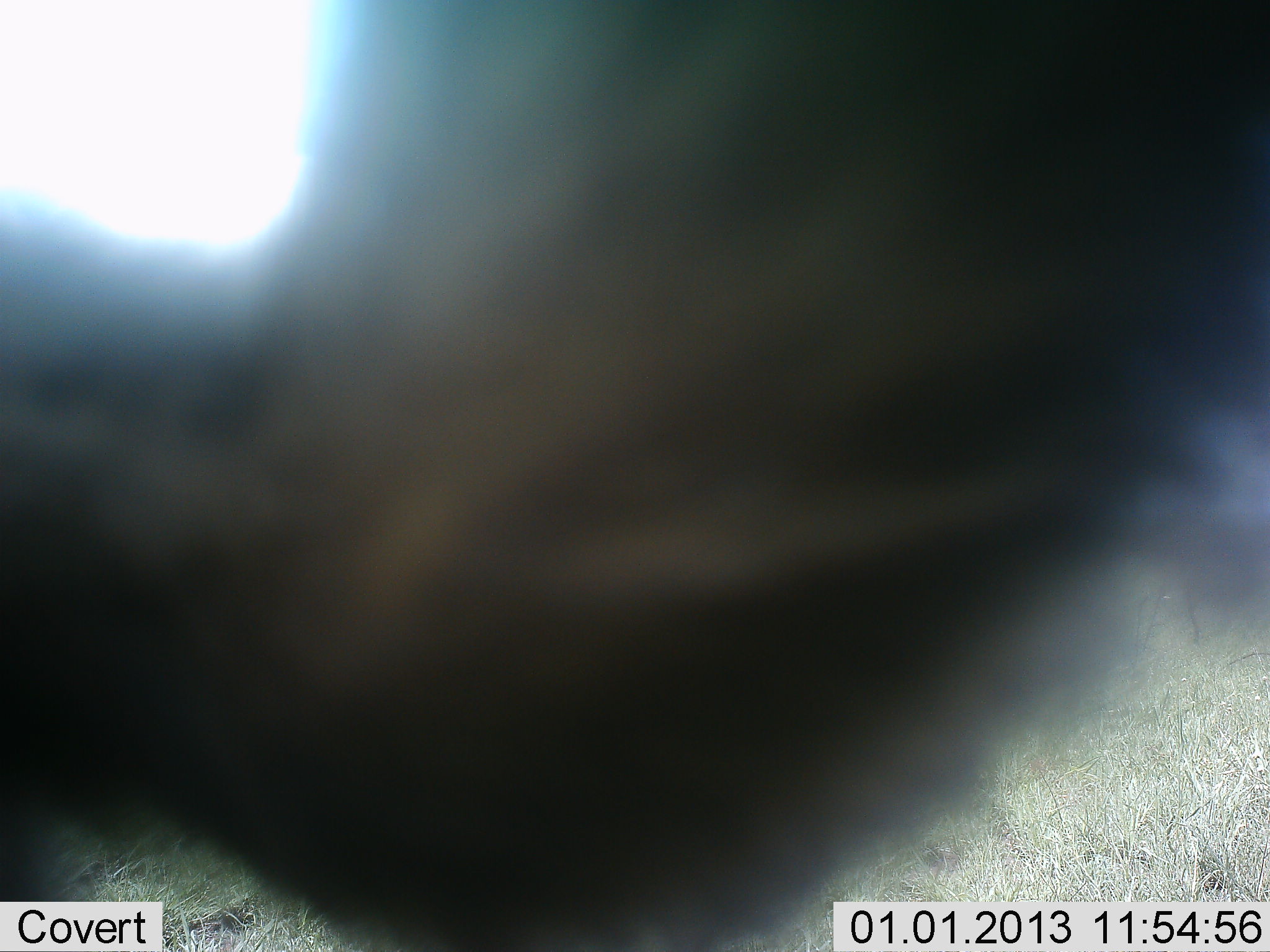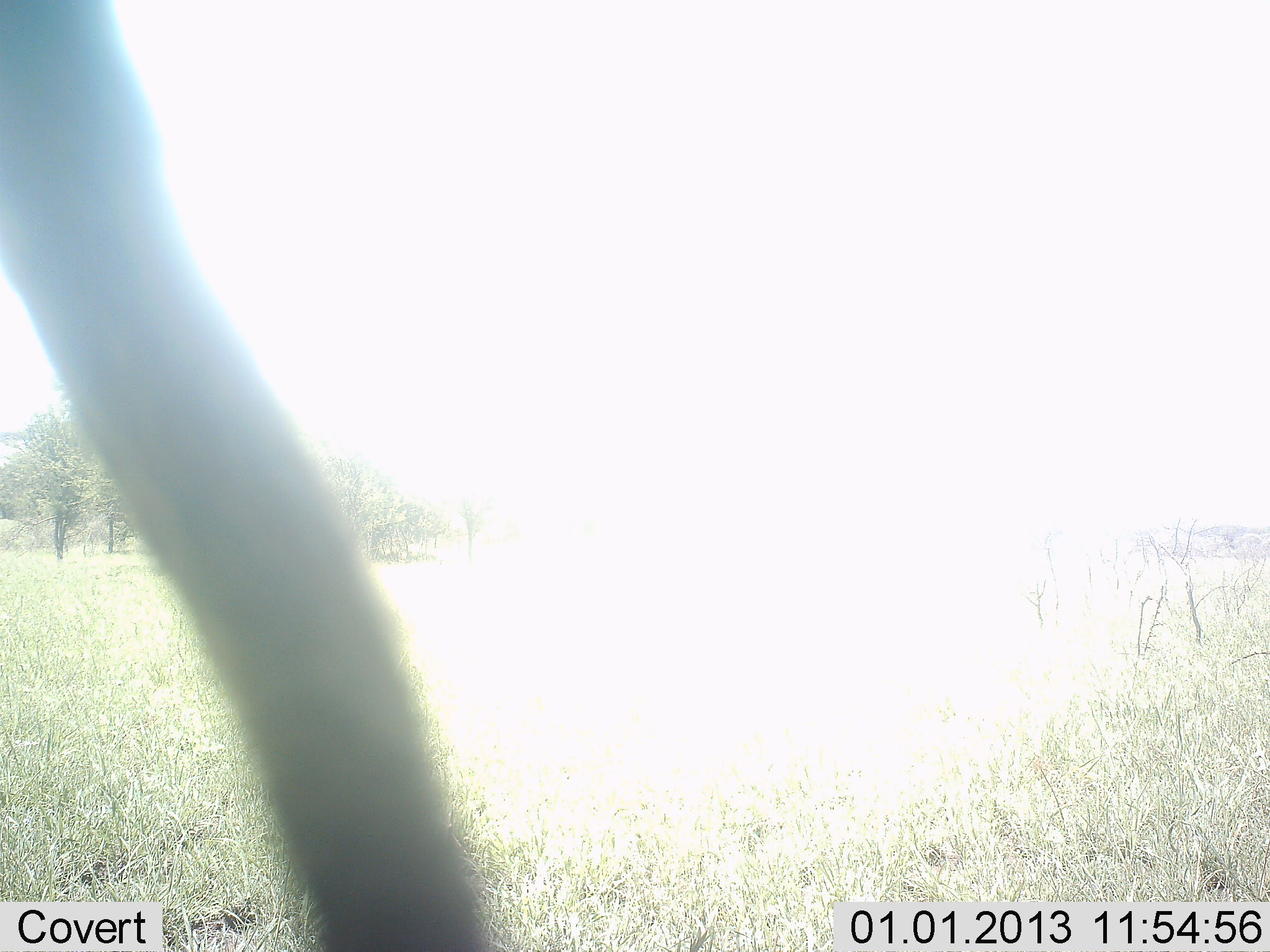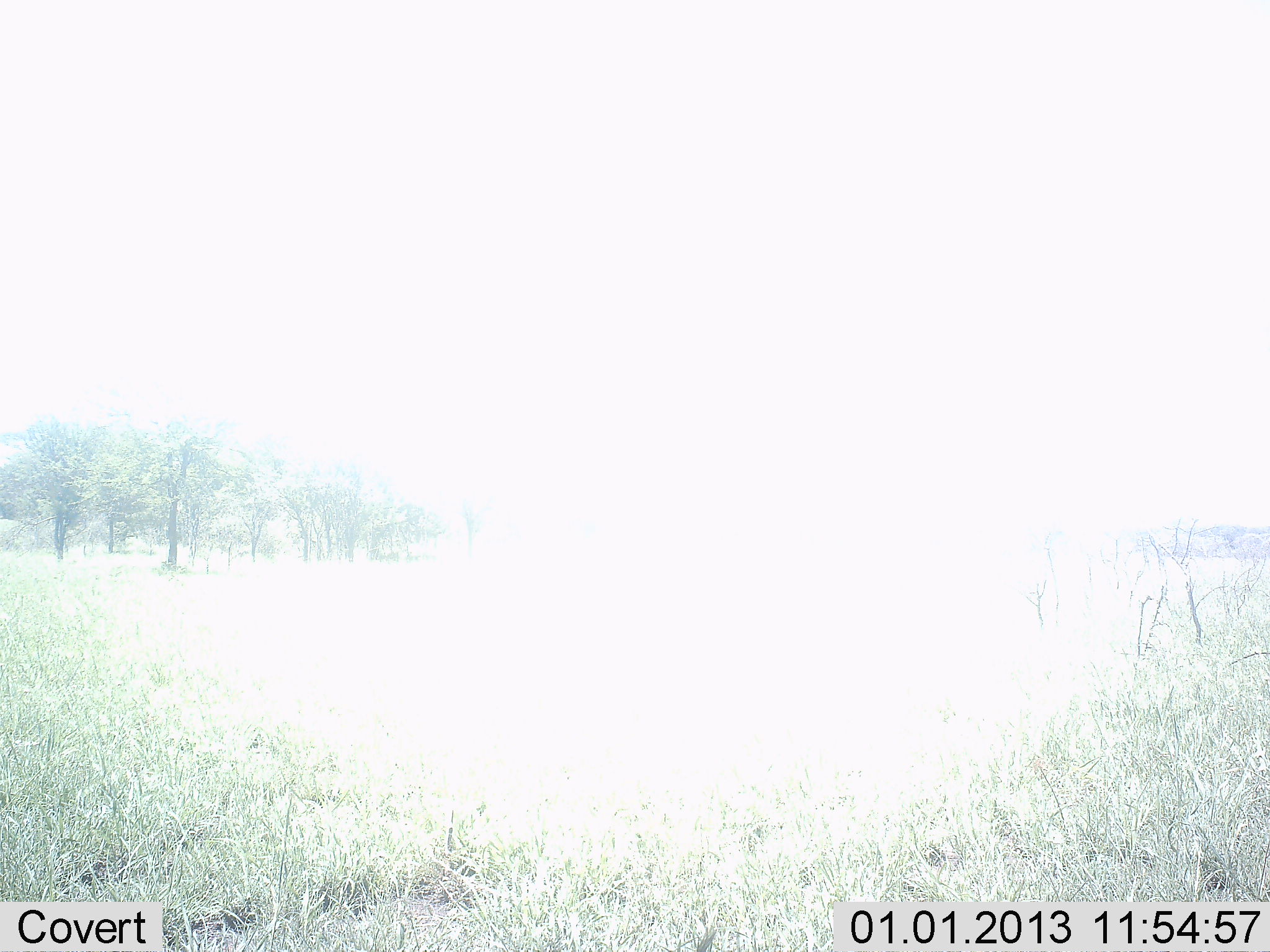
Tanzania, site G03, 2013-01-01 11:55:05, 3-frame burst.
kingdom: Animalia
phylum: Chordata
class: Mammalia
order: Artiodactyla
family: Bovidae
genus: Connochaetes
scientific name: Connochaetes taurinus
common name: blue wildebeest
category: wildebeest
Wildebeest (blue wildebeest) (Connochaetes taurinus), count 1. Behavior (volunteer vote fractions): standing 0%, resting 0%, moving 100%, interacting 0%. Young present (vote fraction): 0%. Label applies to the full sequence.